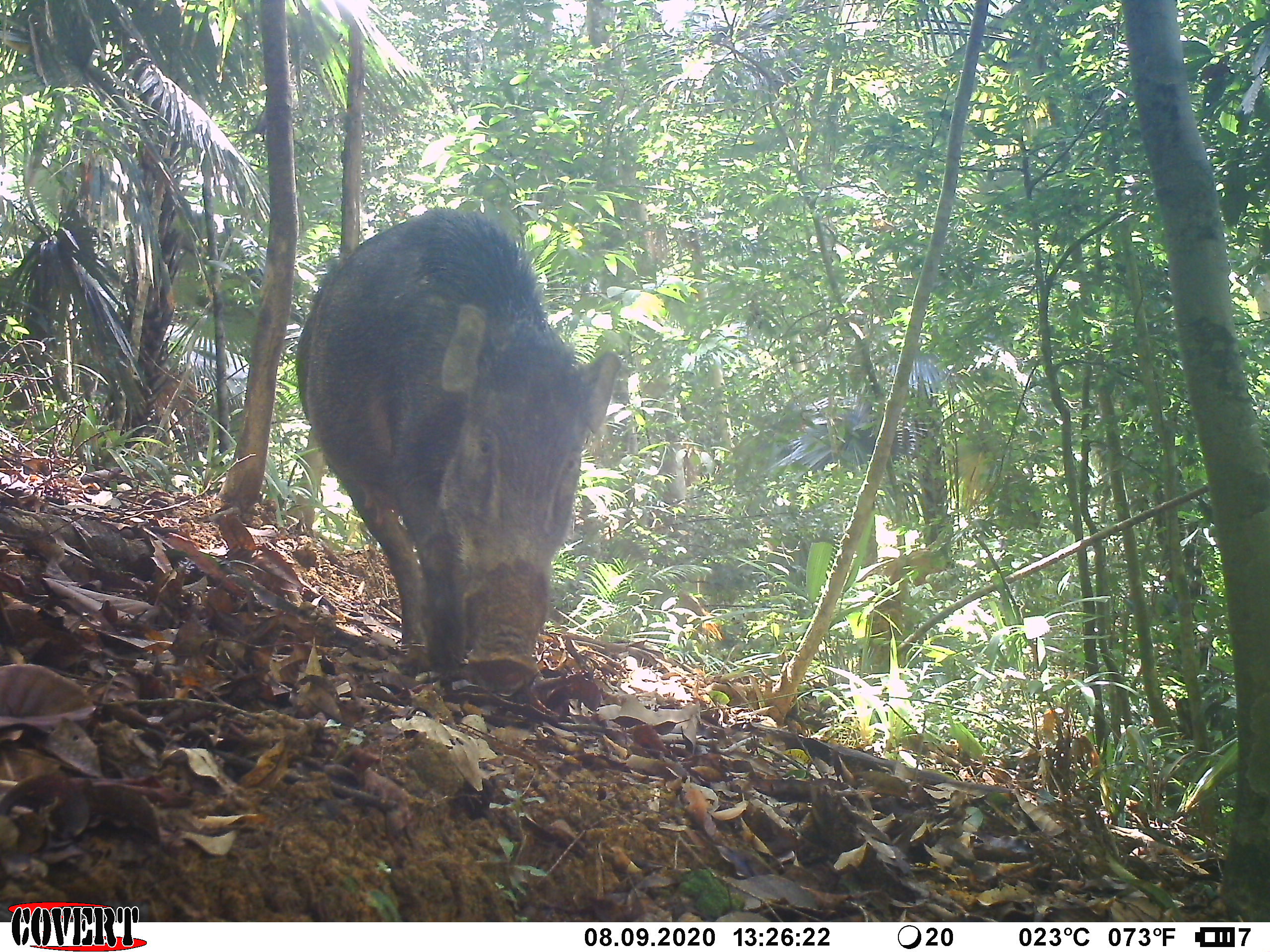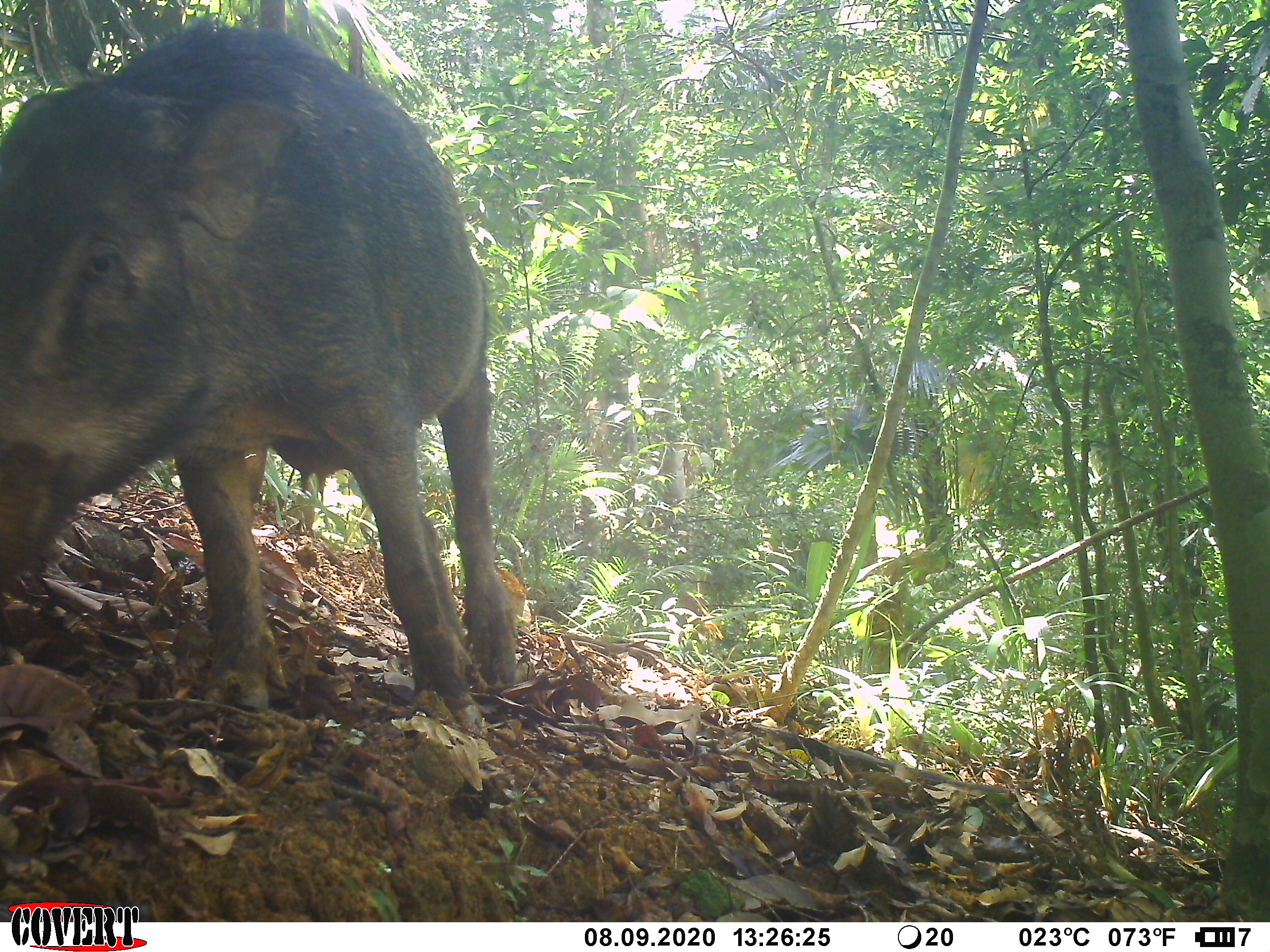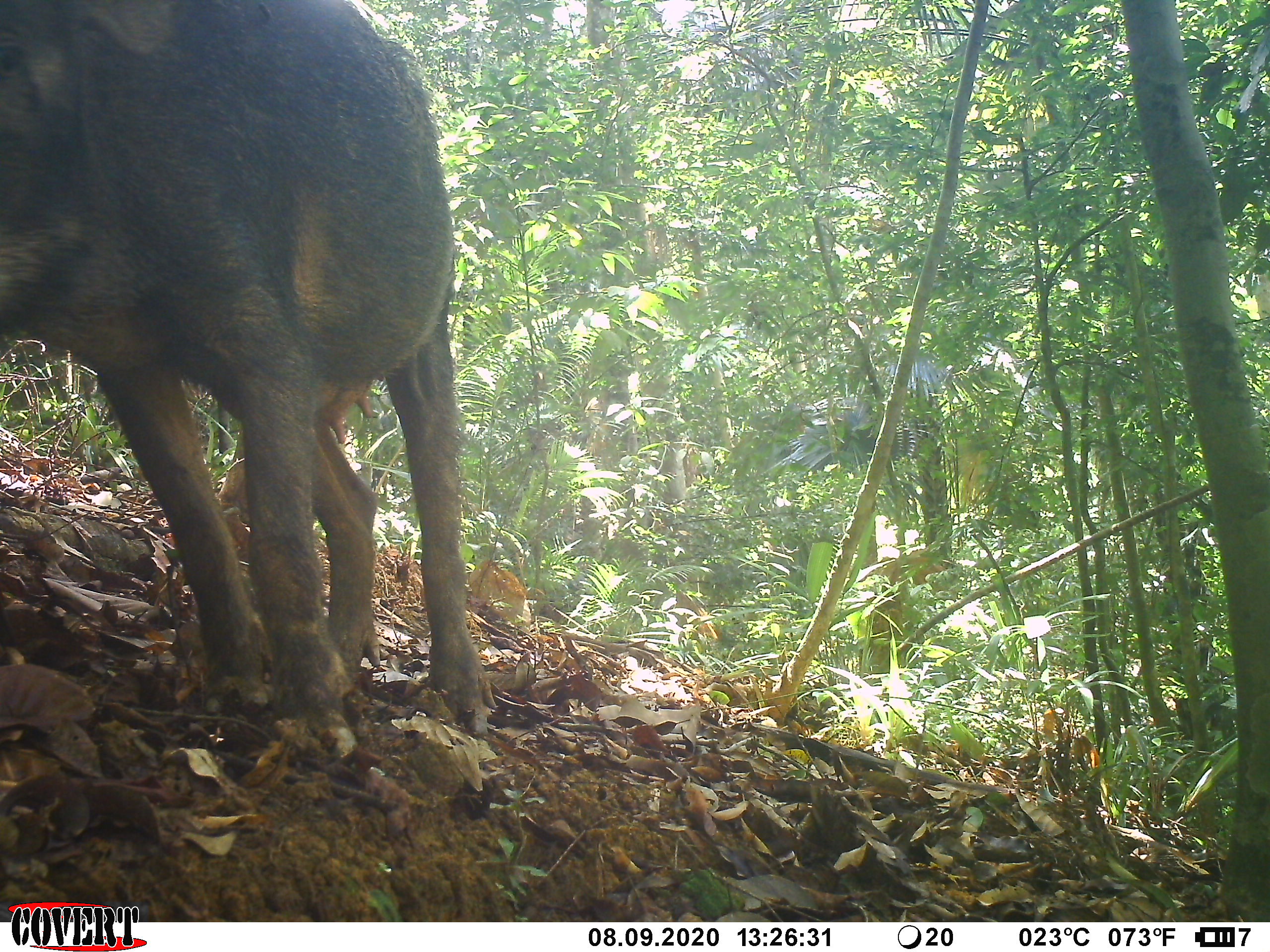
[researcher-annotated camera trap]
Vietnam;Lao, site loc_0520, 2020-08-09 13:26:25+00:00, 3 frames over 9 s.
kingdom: Animalia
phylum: Chordata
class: Mammalia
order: Artiodactyla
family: Suidae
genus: Sus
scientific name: Sus scrofa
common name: eurasian wild pig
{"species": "eurasian wild pig (Sus scrofa)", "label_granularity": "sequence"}